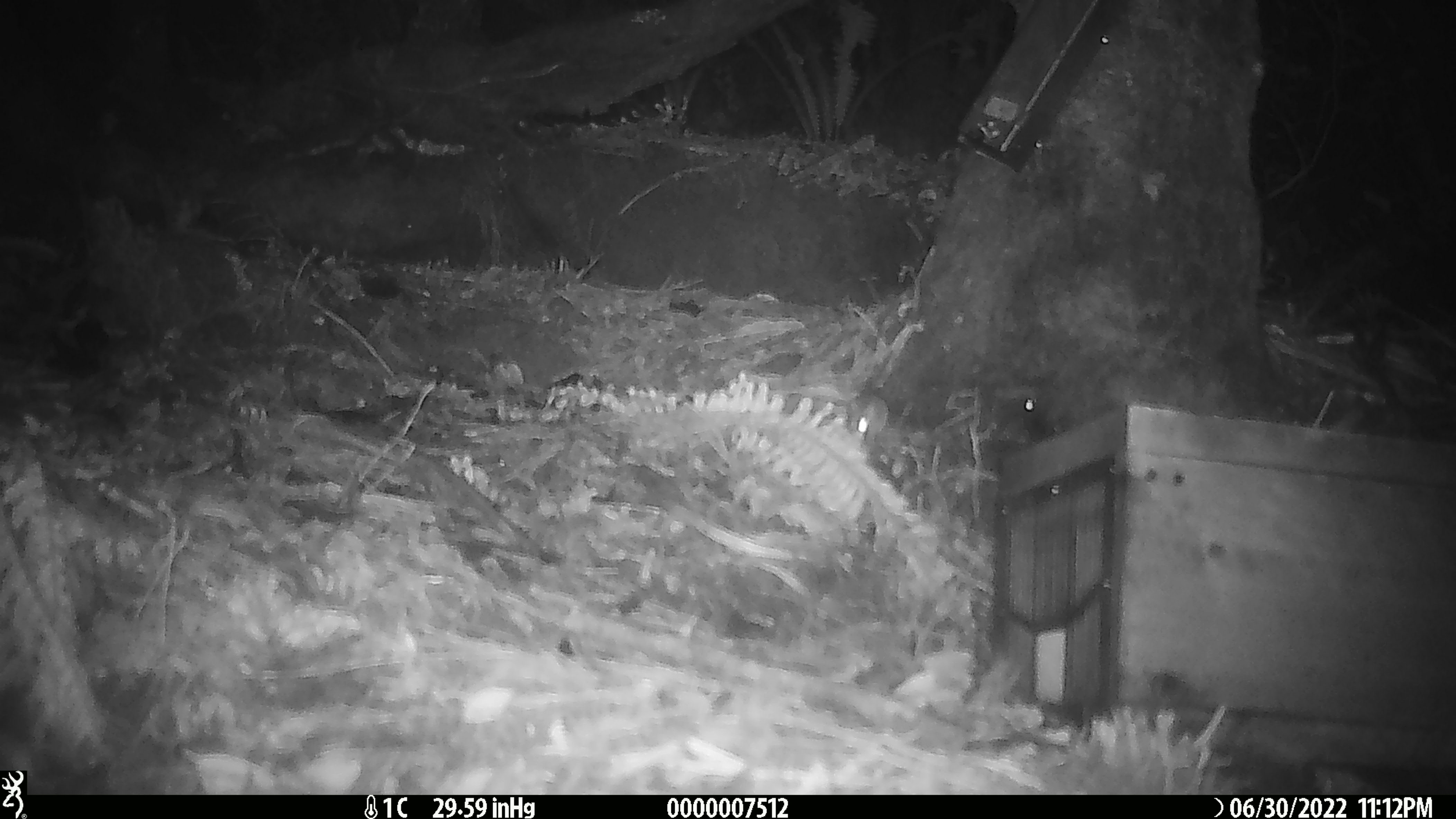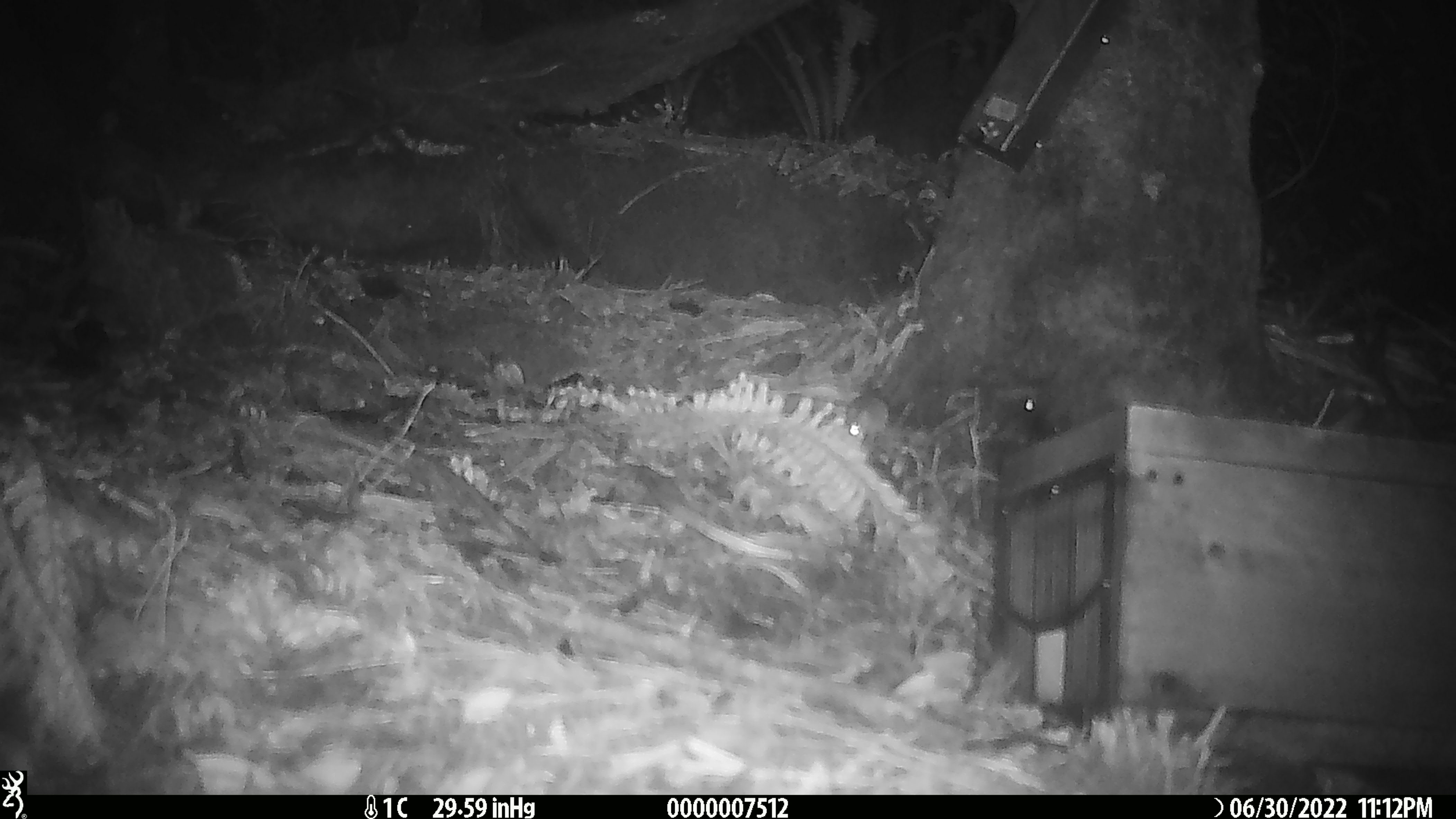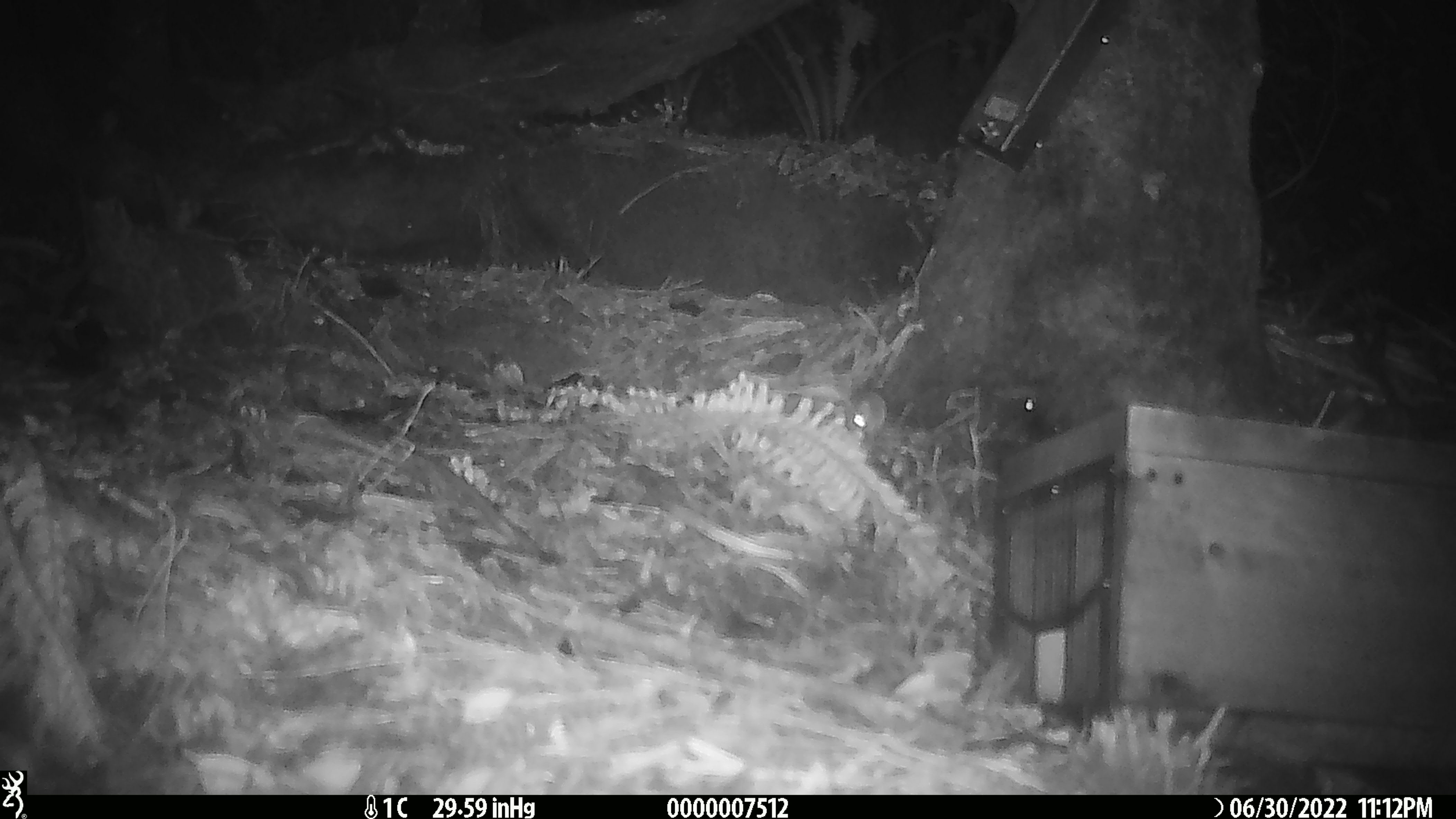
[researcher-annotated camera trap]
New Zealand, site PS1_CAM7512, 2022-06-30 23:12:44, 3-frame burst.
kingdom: Animalia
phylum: Chordata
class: Mammalia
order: Rodentia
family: Muridae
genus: Mus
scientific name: Mus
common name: mouse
Mouse (Mus).